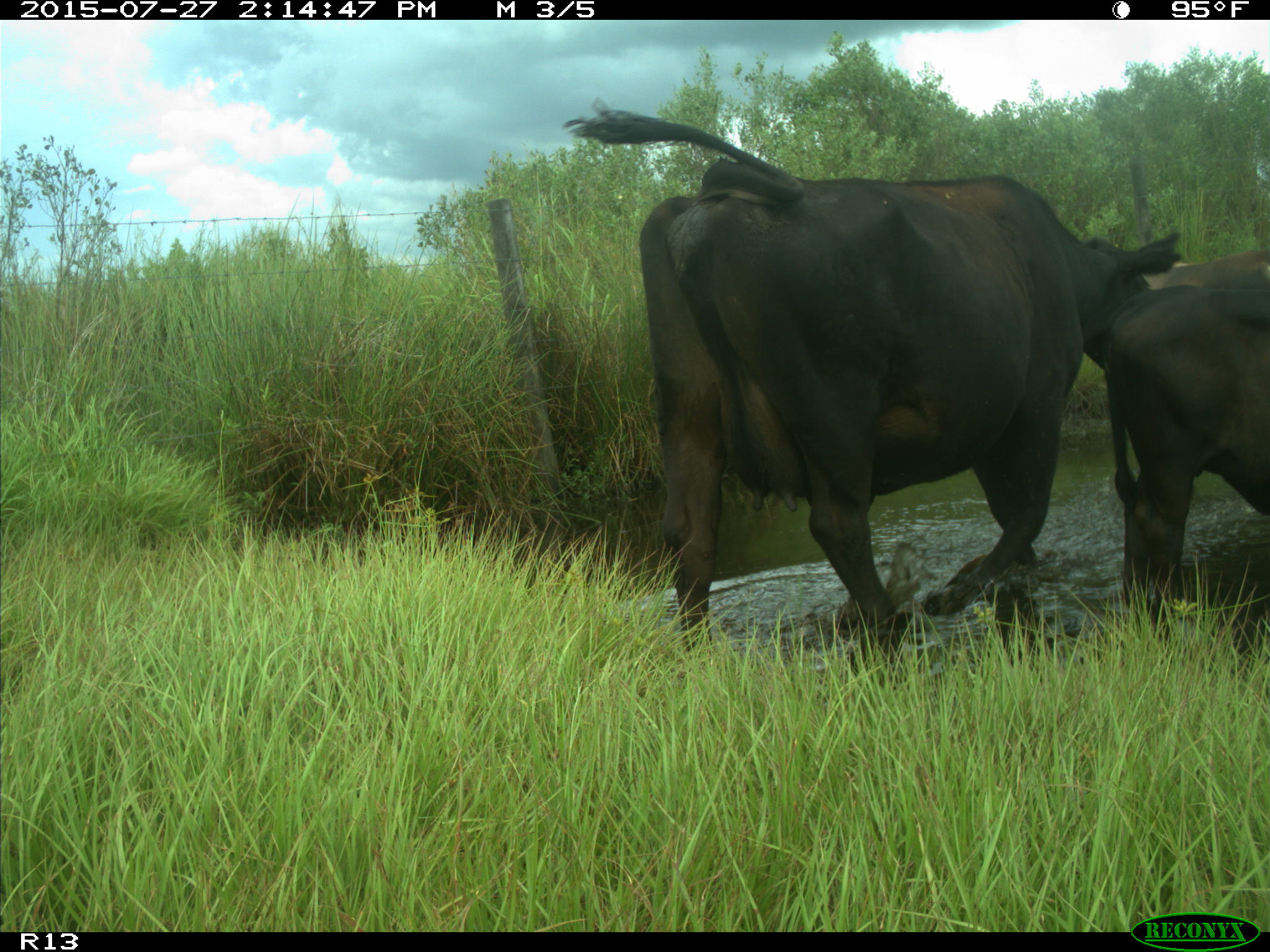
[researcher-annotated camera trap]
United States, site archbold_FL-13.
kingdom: Animalia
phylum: Chordata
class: Mammalia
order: Artiodactyla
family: Bovidae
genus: Bos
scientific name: Bos taurus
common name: domestic cow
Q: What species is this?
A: Bos taurus (domestic cow).